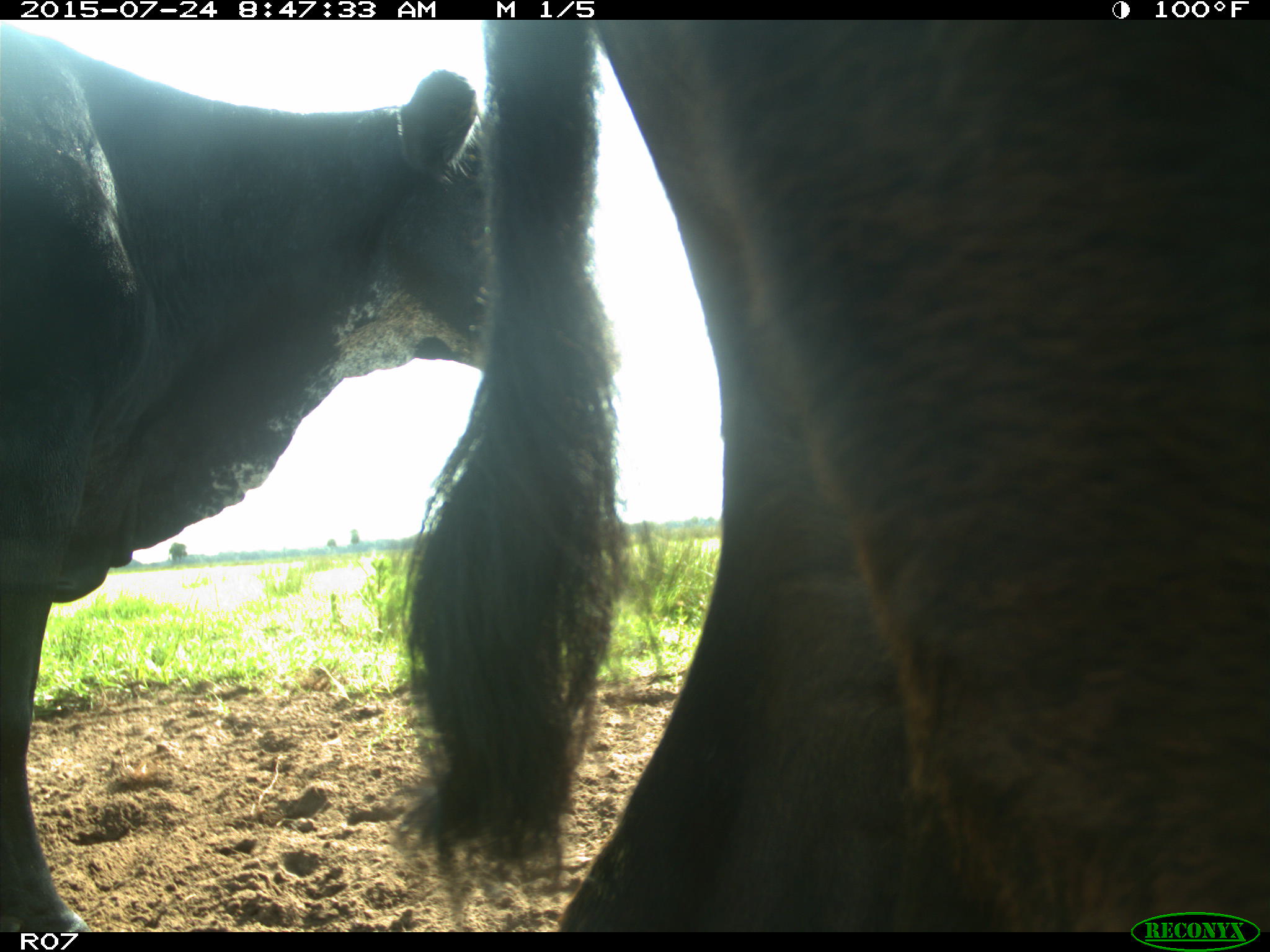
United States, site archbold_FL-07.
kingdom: Animalia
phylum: Chordata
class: Mammalia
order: Artiodactyla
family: Bovidae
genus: Bos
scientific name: Bos taurus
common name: domestic cow